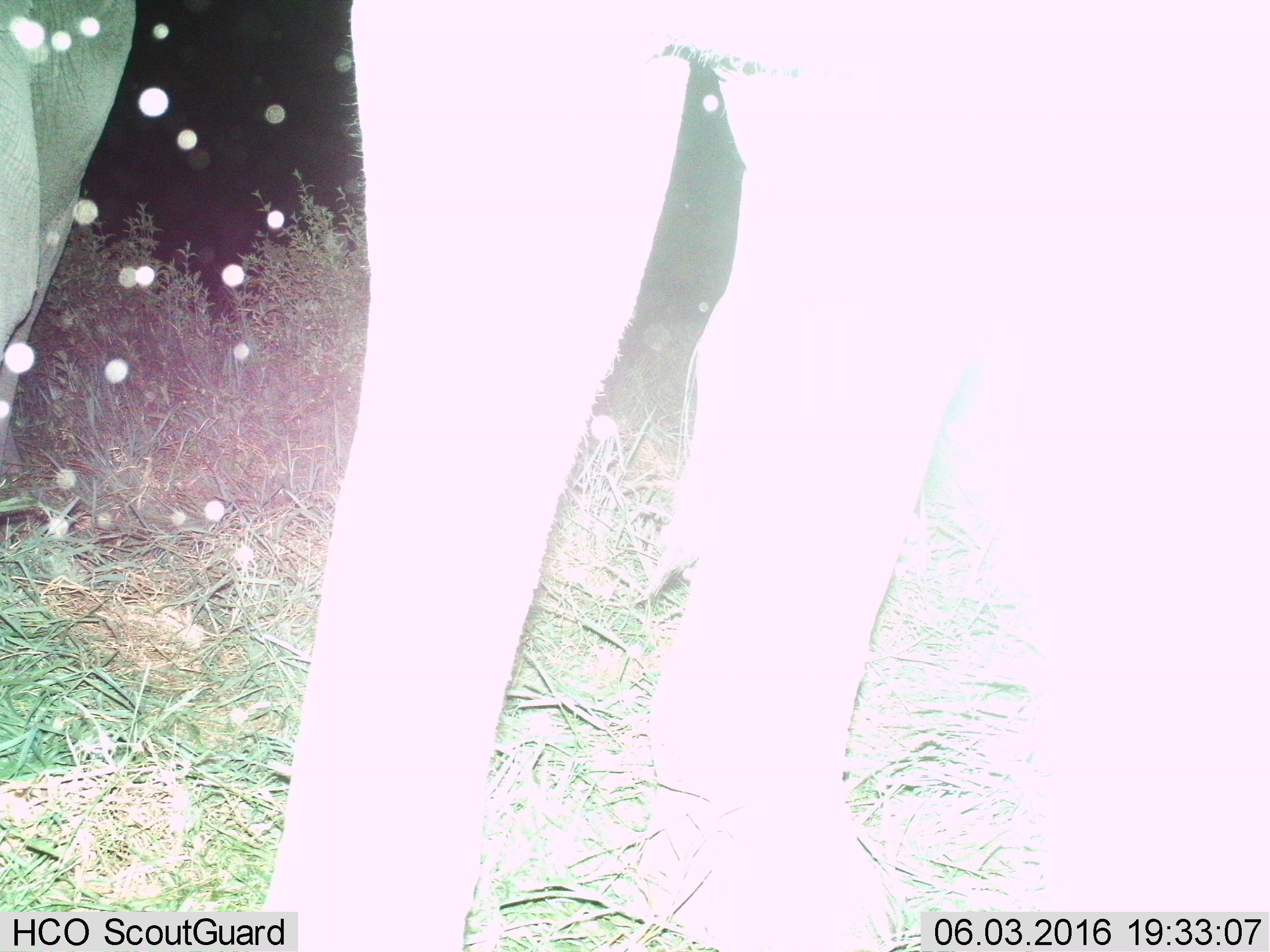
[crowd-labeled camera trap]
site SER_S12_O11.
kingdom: Animalia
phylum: Chordata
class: Mammalia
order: Proboscidea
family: Elephantidae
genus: Loxodonta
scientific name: Loxodonta africana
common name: african bush elephant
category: elephant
Elephant (african bush elephant) (Loxodonta africana), count 2. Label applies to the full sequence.